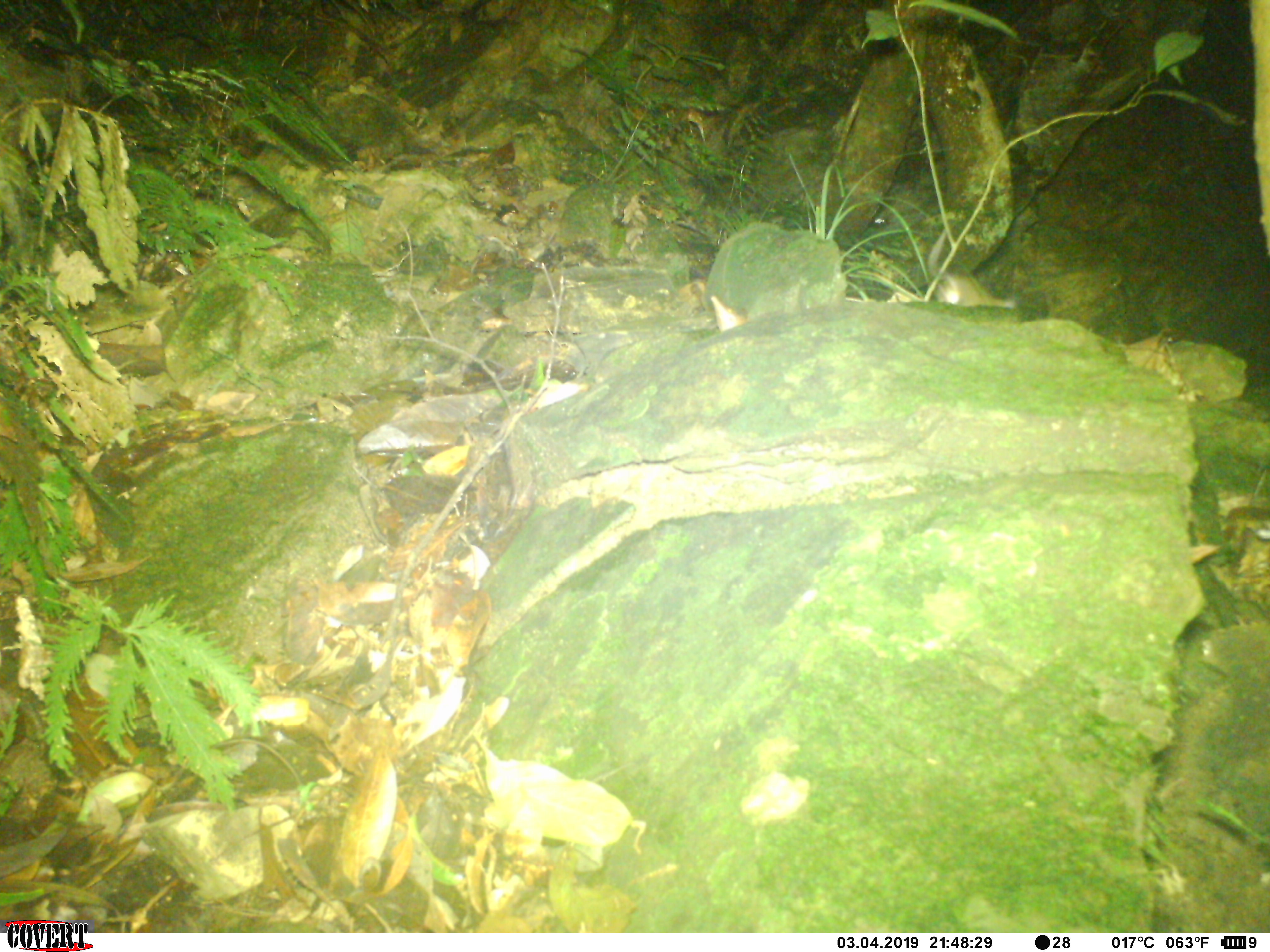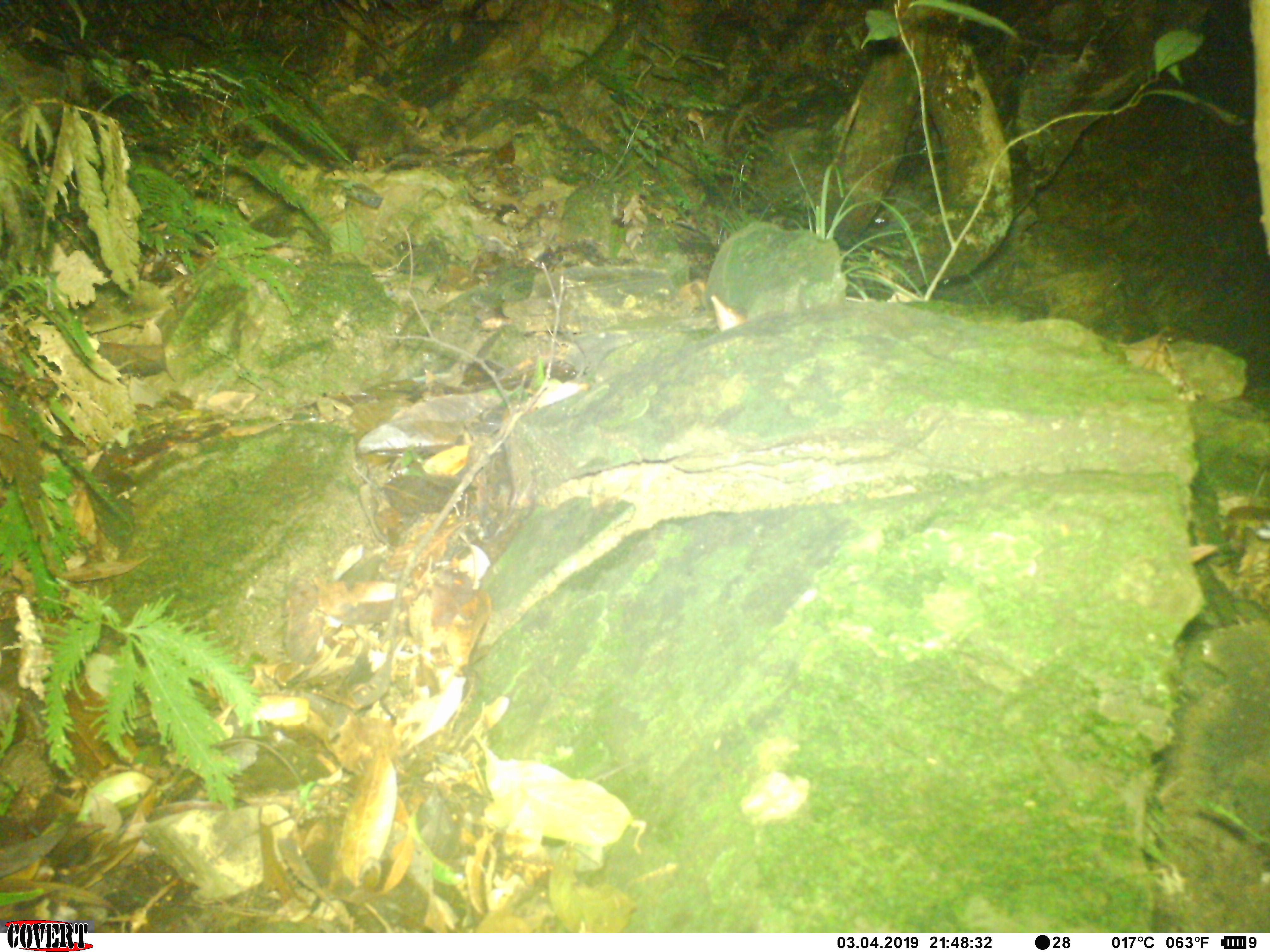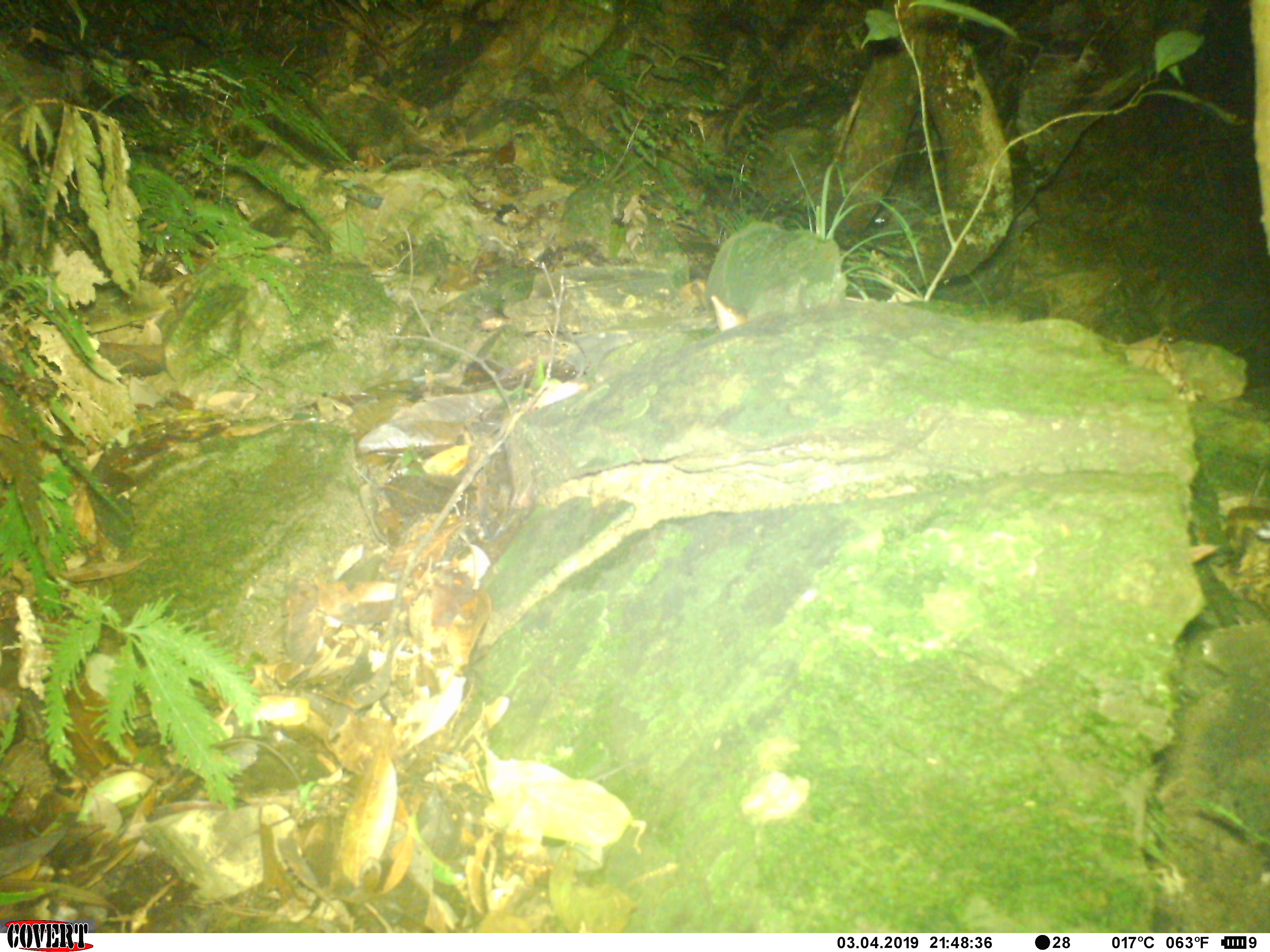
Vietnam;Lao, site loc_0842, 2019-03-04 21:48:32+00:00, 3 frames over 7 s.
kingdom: Animalia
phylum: Chordata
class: Mammalia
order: Rodentia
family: Muridae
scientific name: Muridae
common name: old-world mice and rats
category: unidentified murid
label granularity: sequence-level